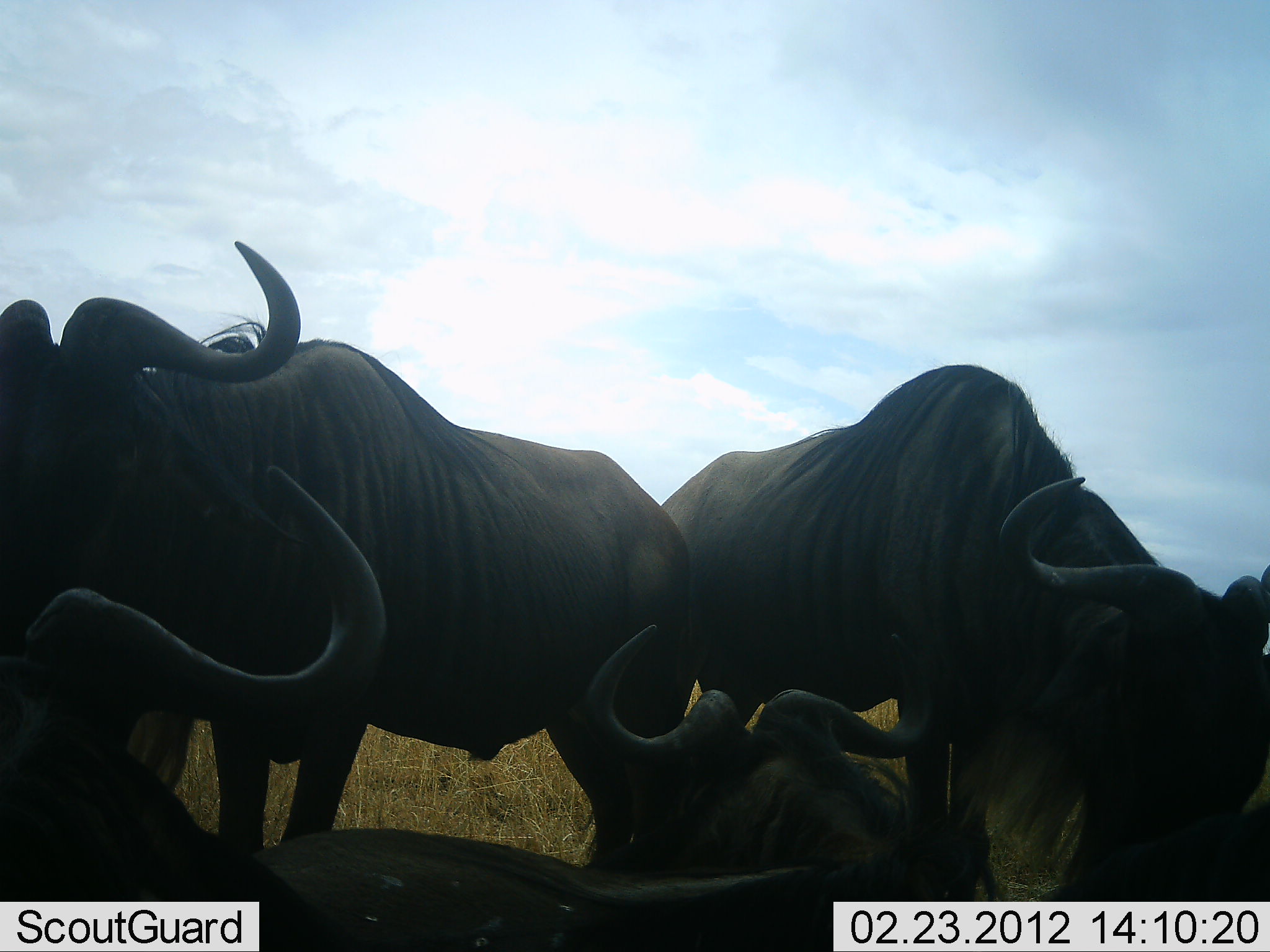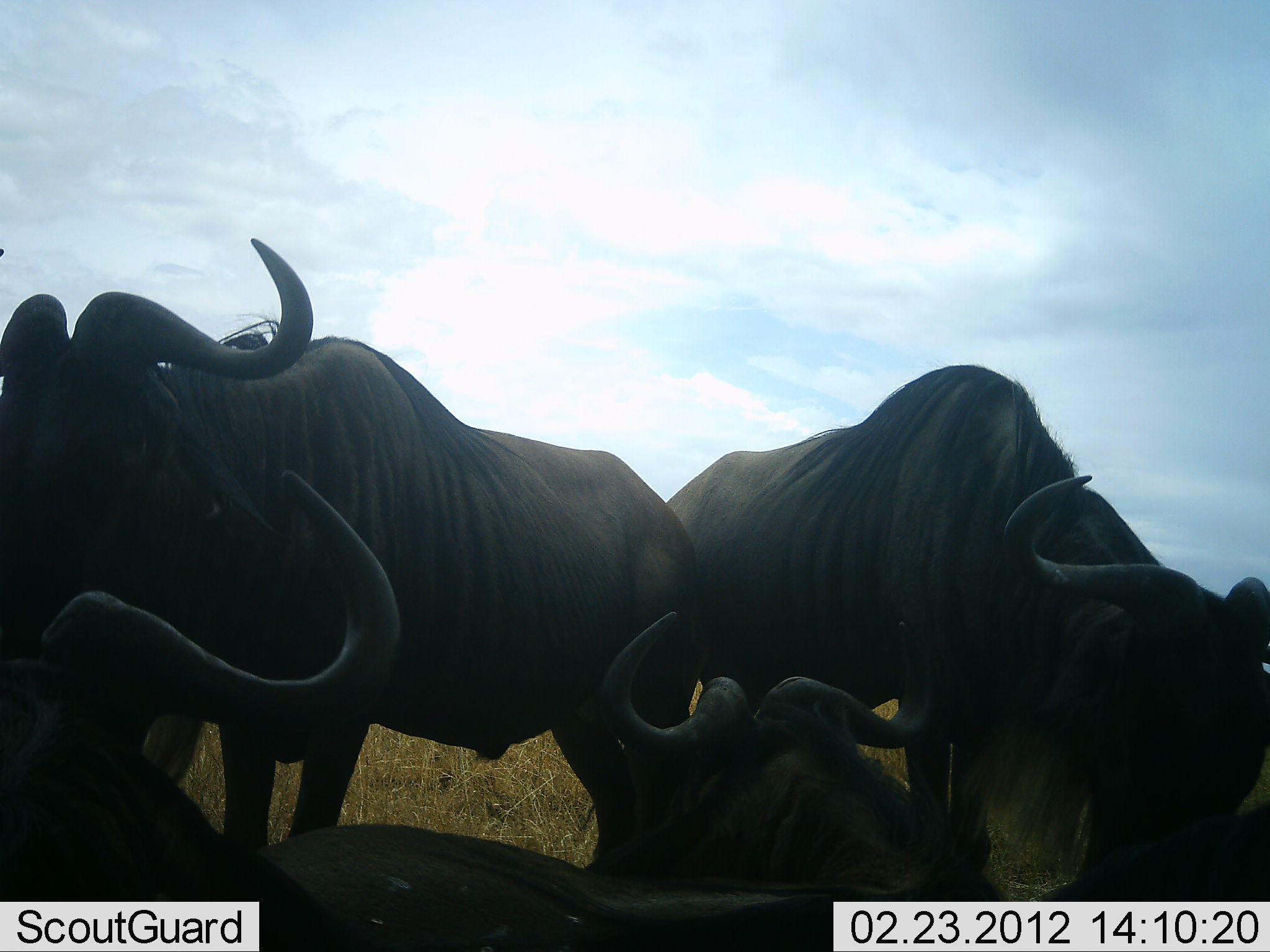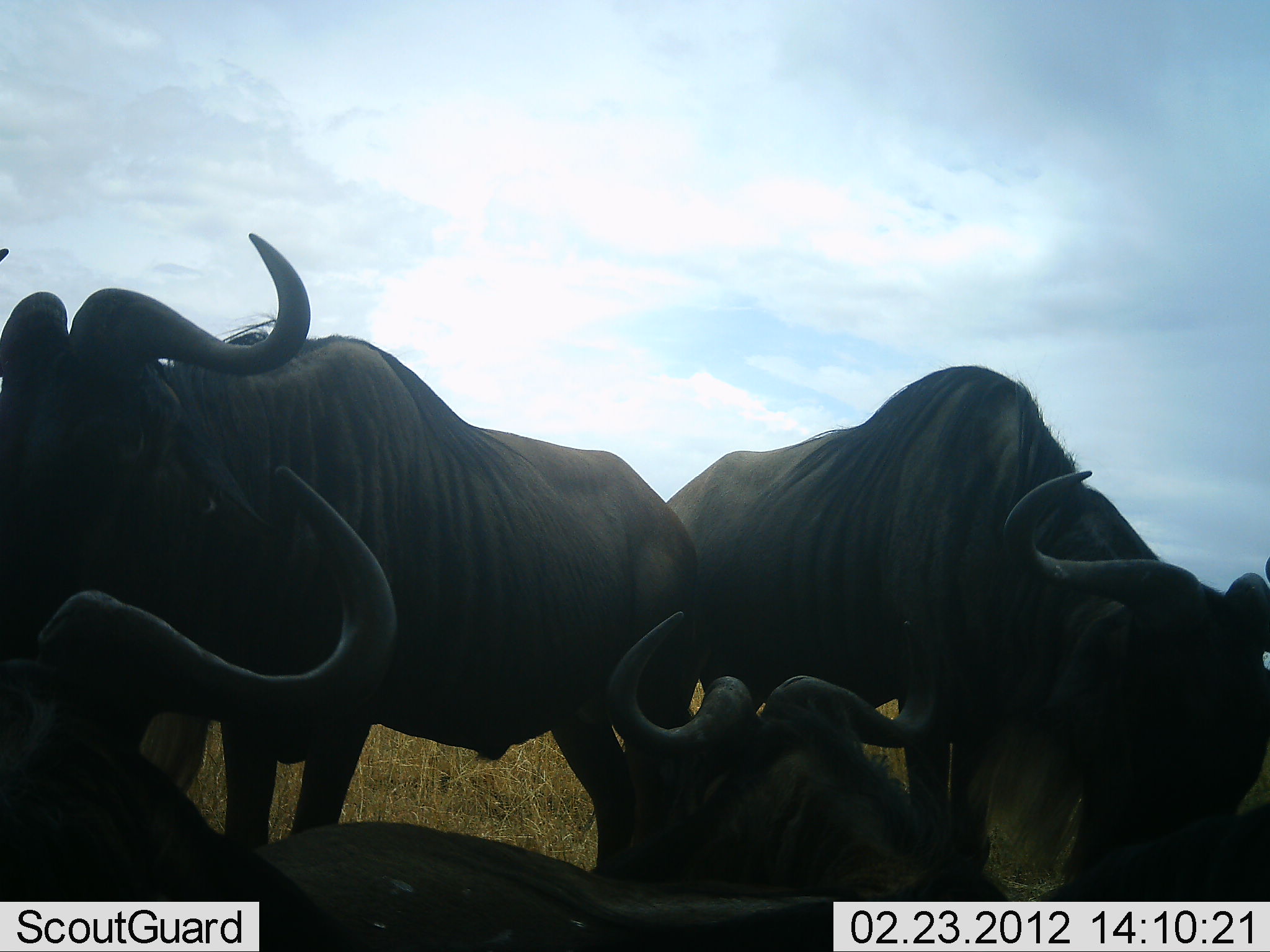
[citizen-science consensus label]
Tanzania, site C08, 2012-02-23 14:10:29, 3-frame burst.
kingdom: Animalia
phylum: Chordata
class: Mammalia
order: Artiodactyla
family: Bovidae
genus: Connochaetes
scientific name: Connochaetes taurinus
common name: blue wildebeest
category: wildebeest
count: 4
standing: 93%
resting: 93%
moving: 0%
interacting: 11%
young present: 0%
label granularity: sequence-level